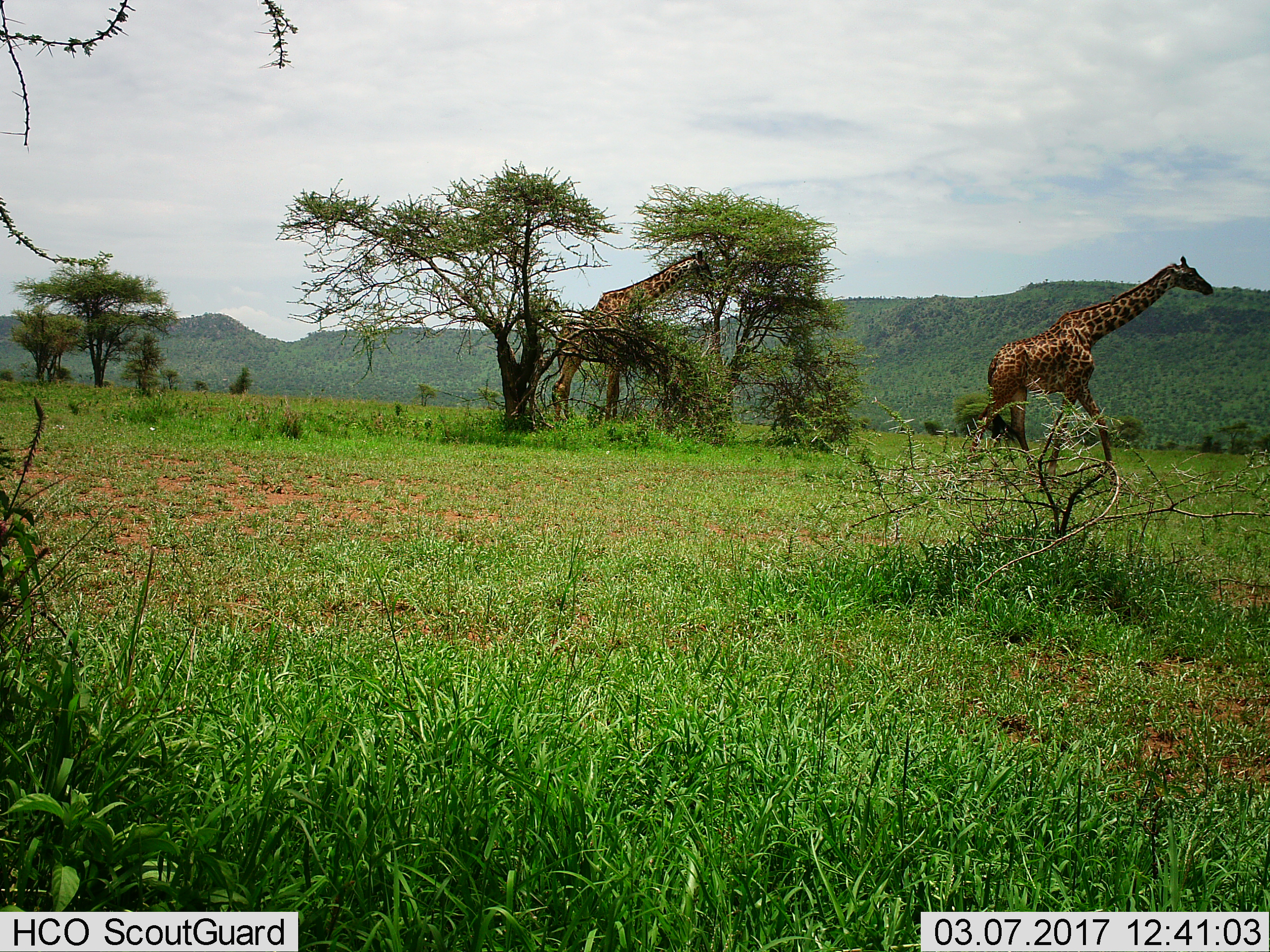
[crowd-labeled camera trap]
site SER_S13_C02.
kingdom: Animalia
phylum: Chordata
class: Mammalia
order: Artiodactyla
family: Giraffidae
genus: Giraffa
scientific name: Giraffa camelopardalis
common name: giraffe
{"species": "giraffe (Giraffa camelopardalis)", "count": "2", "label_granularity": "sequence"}